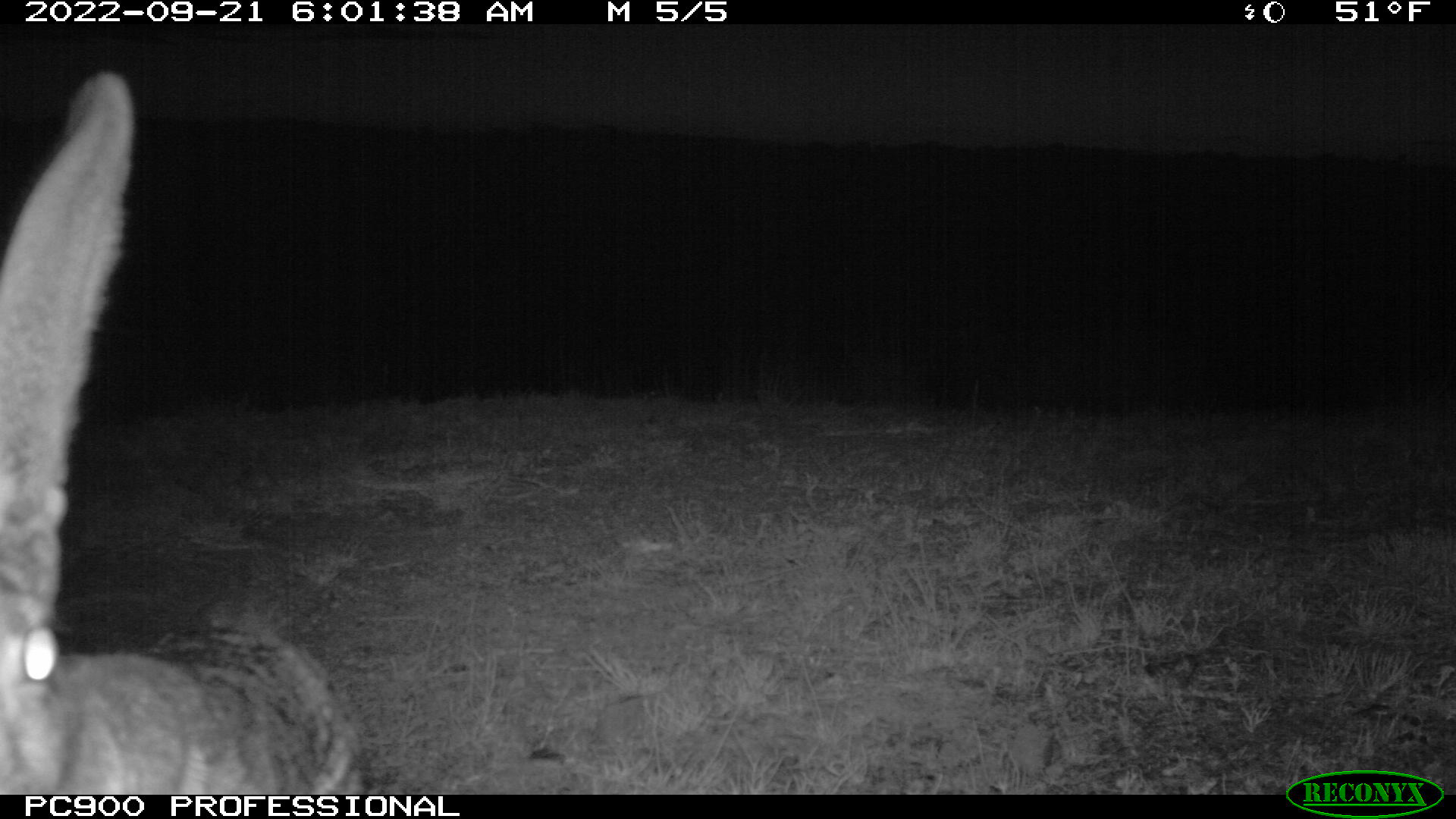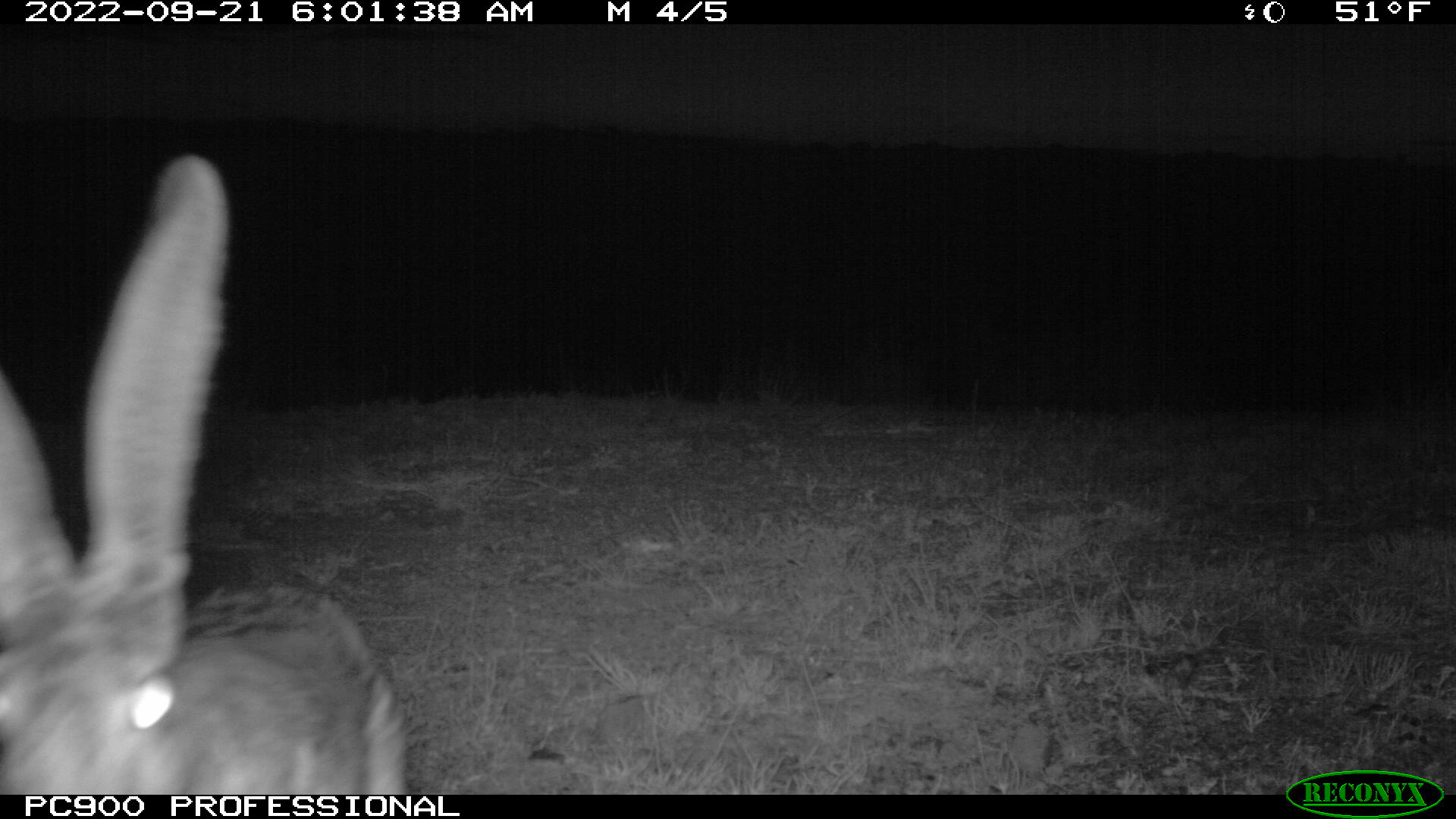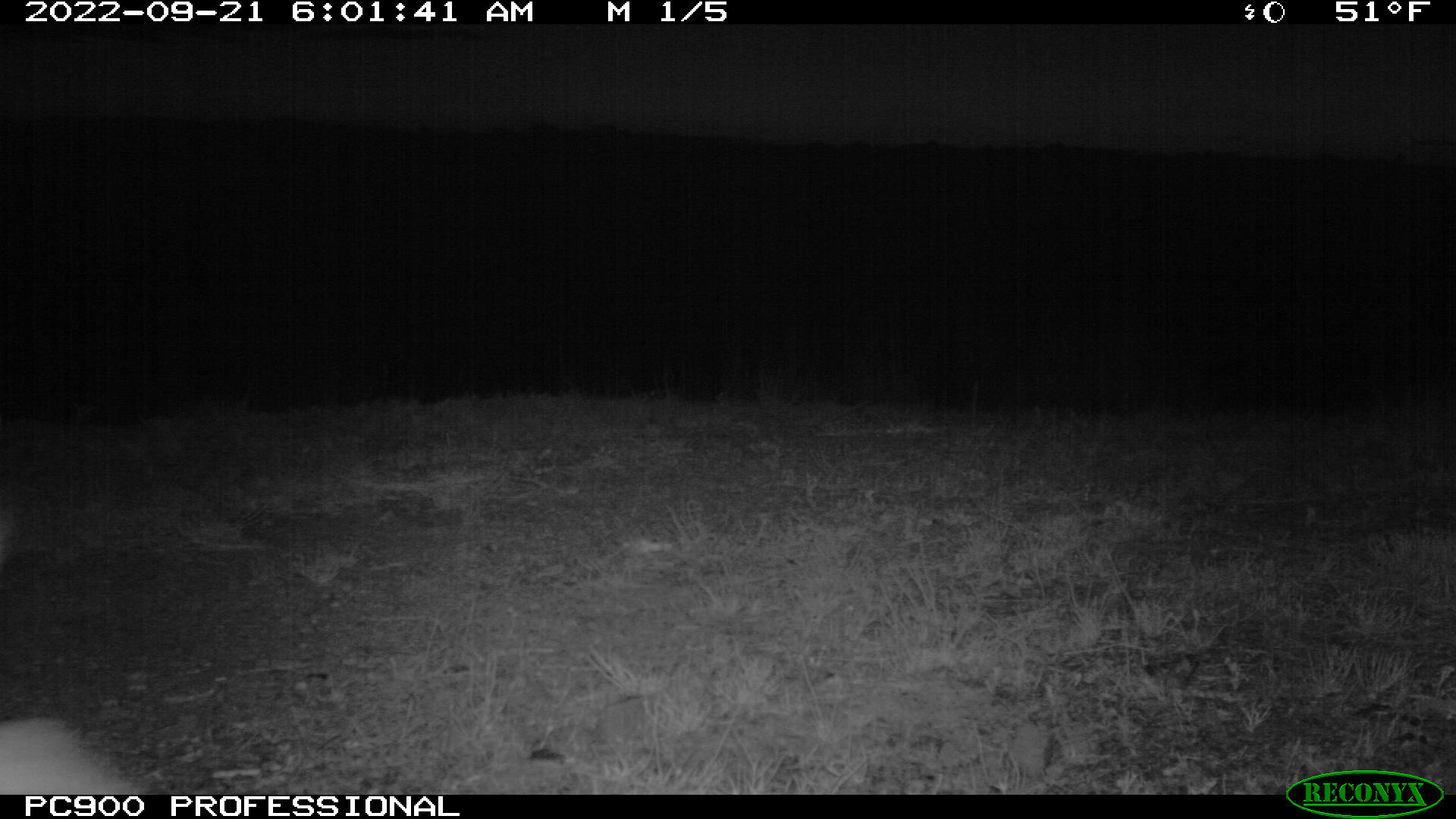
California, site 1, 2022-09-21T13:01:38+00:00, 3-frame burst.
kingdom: Animalia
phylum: Chordata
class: Mammalia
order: Lagomorpha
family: Leporidae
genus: Lepus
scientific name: Lepus californicus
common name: black-tailed jackrabbit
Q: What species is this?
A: Black-tailed jackrabbit (Lepus californicus).